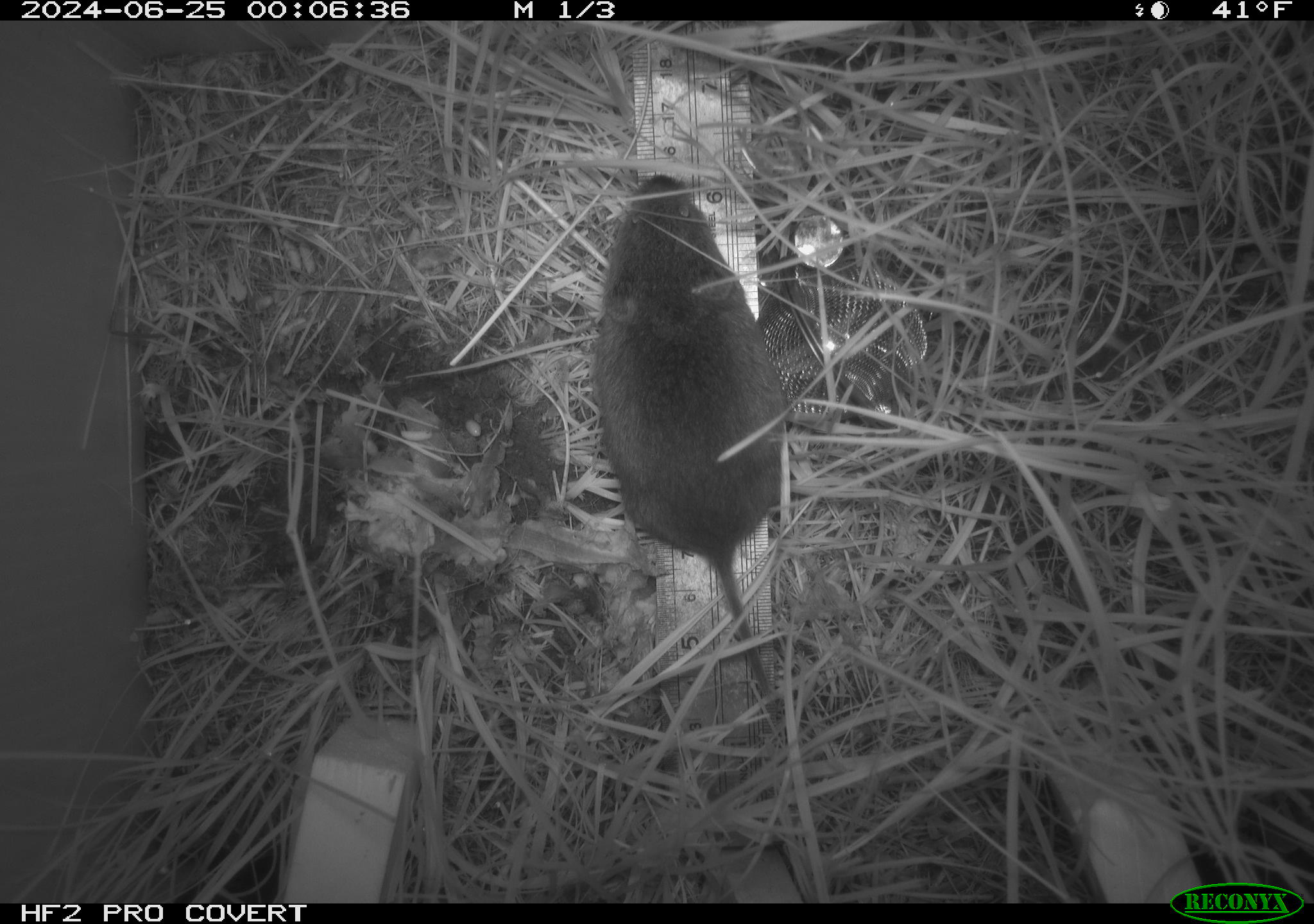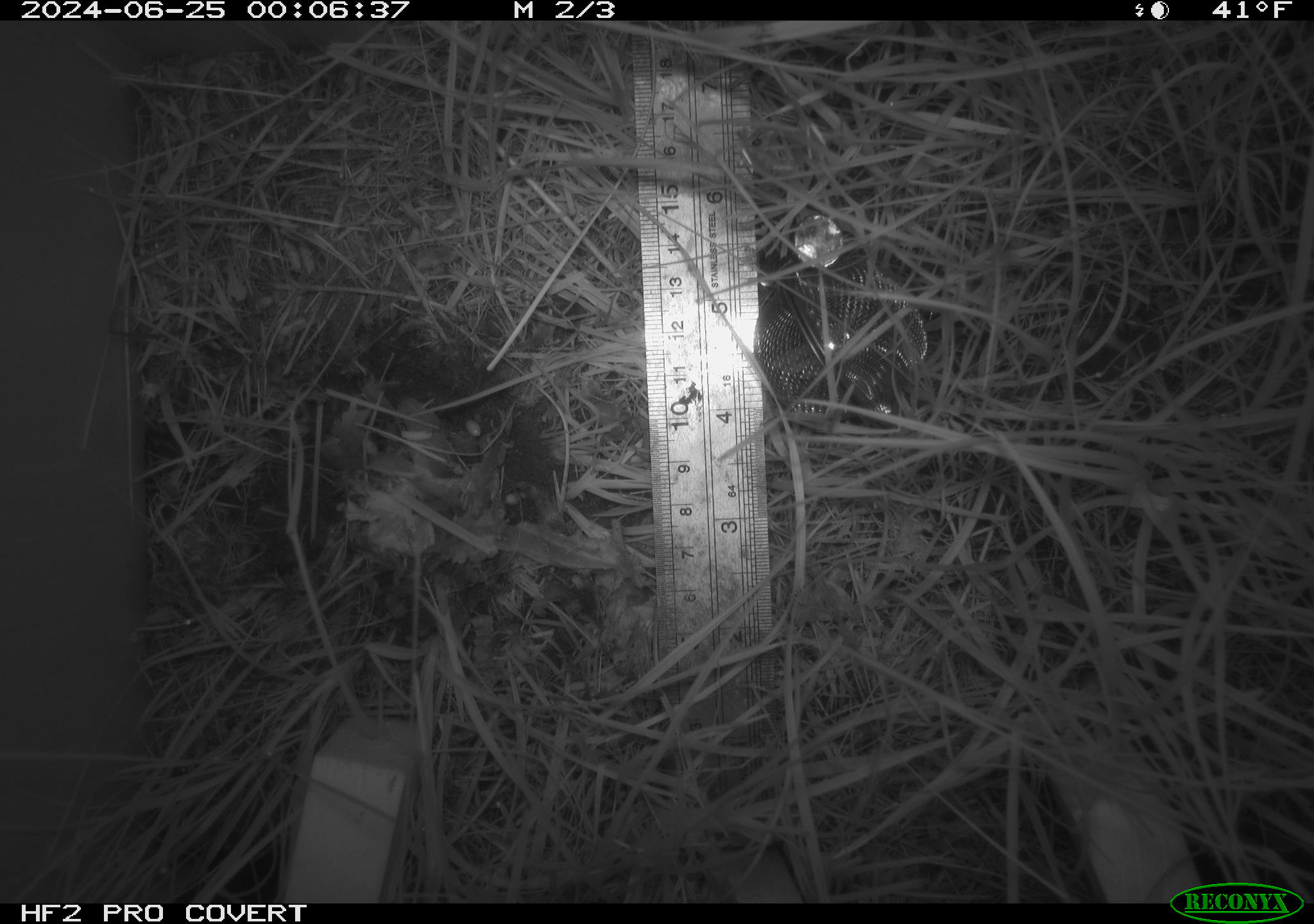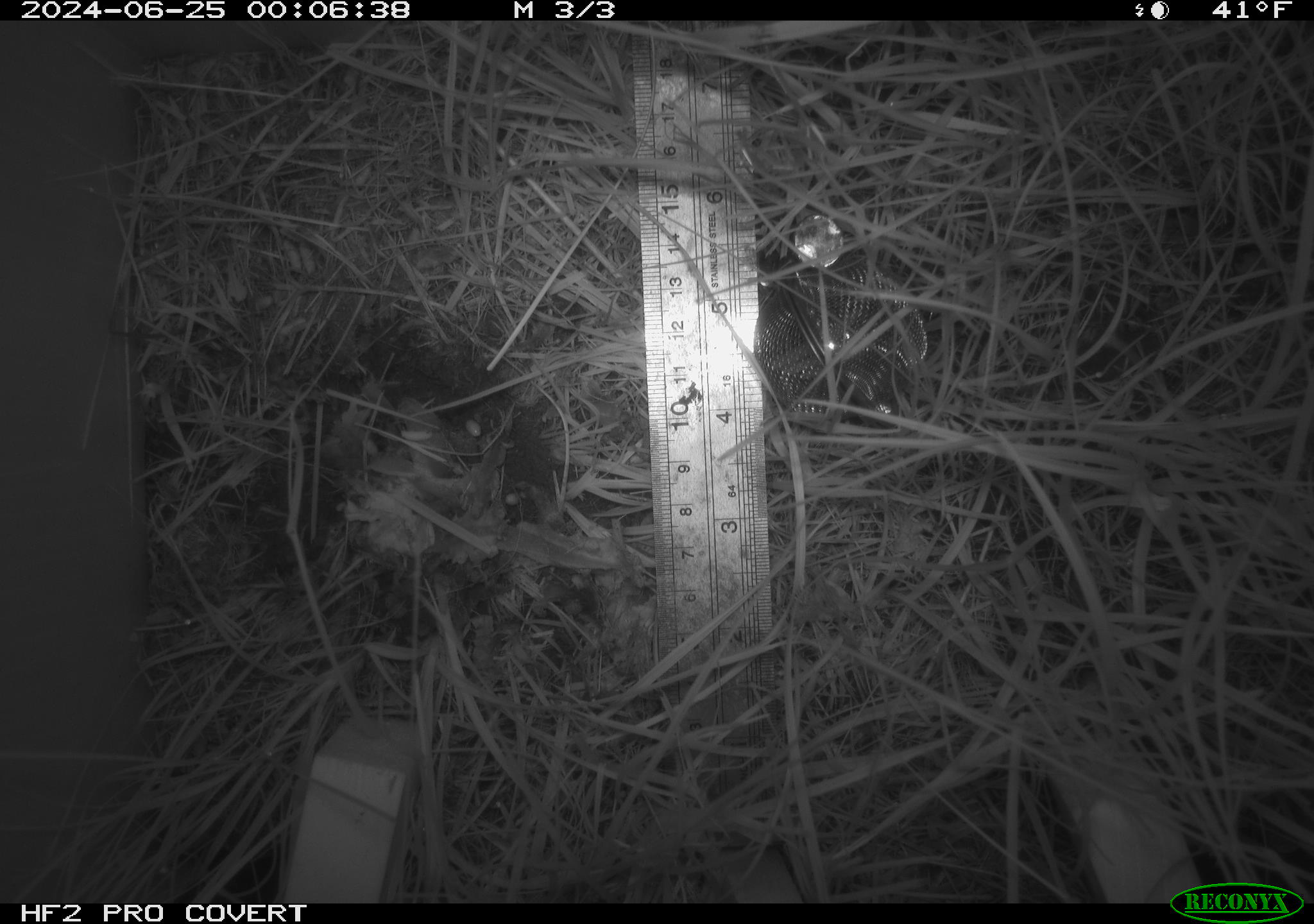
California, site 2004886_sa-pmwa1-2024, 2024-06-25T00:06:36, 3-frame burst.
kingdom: Animalia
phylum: Chordata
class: Mammalia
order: Rodentia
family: Cricetidae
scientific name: Arvicolinae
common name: voles, lemmings, and muskrats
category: arvicolinae subfamily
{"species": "arvicolinae subfamily (voles, lemmings, and muskrats) (Arvicolinae)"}